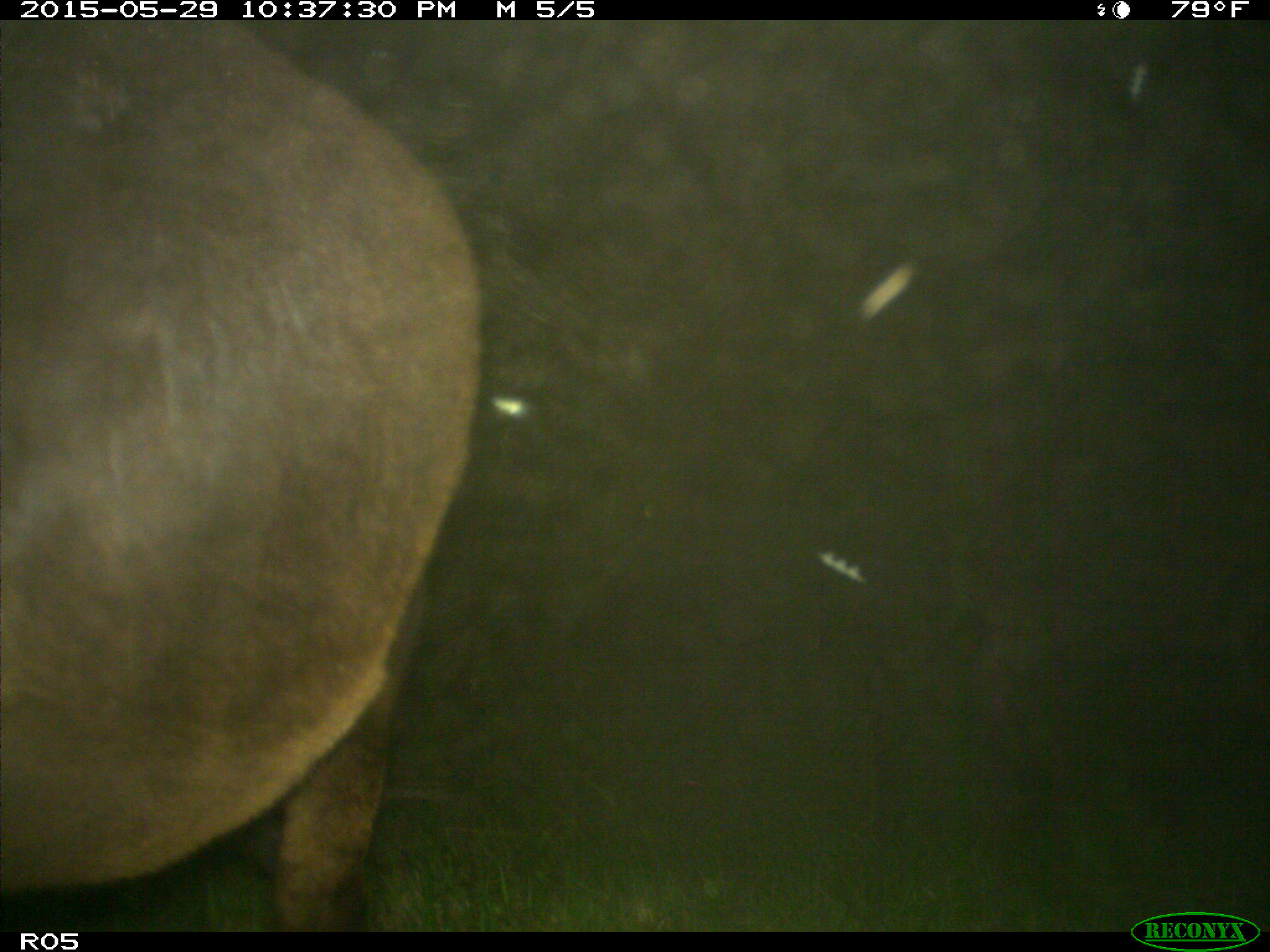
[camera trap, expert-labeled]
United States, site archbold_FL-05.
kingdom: Animalia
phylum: Chordata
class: Mammalia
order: Artiodactyla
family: Bovidae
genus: Bos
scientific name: Bos taurus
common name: domestic cow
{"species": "Bos taurus (domestic cow)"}